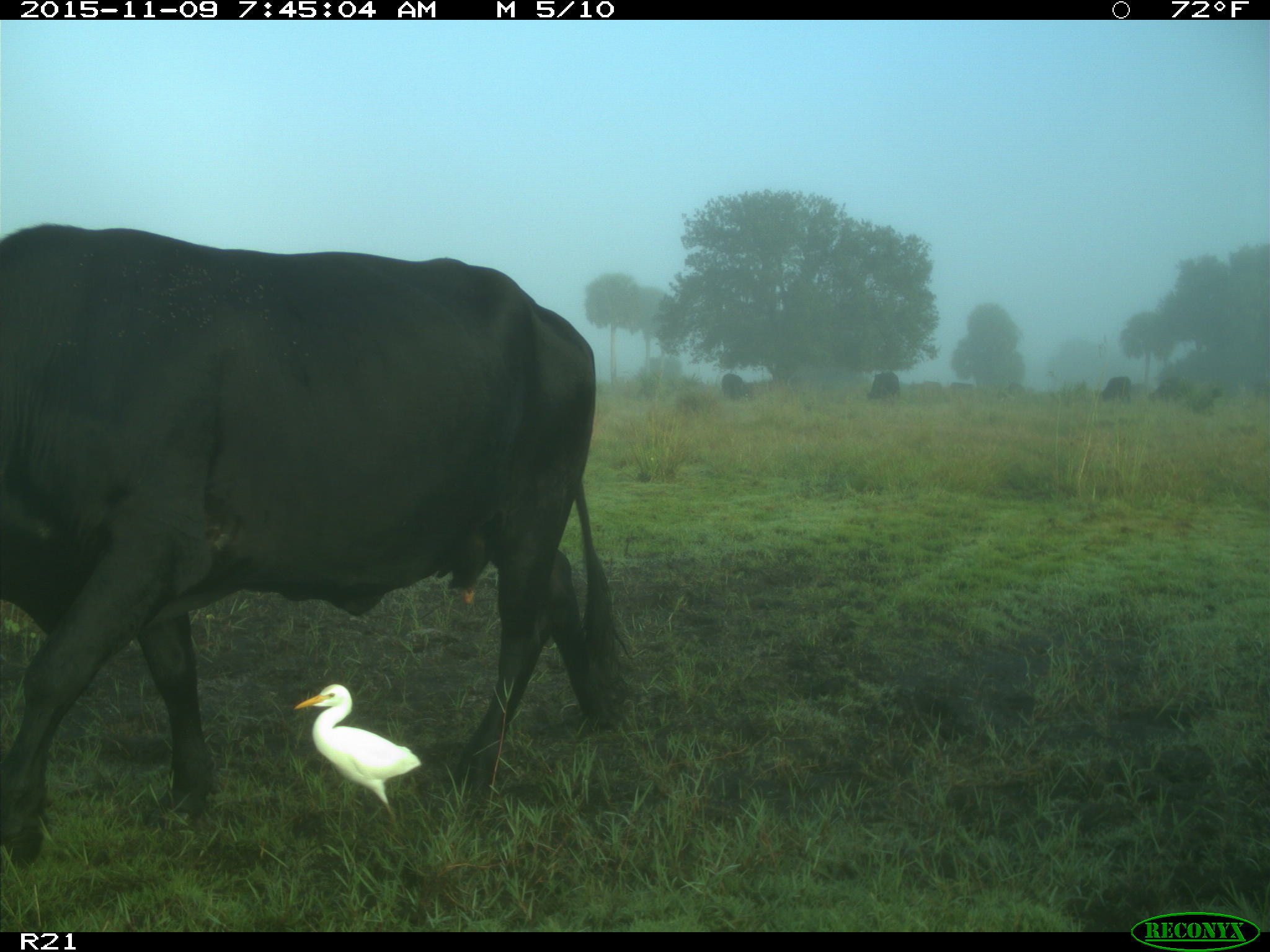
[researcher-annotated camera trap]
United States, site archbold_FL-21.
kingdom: Animalia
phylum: Chordata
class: Mammalia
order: Artiodactyla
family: Bovidae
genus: Bos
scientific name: Bos taurus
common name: domestic cow